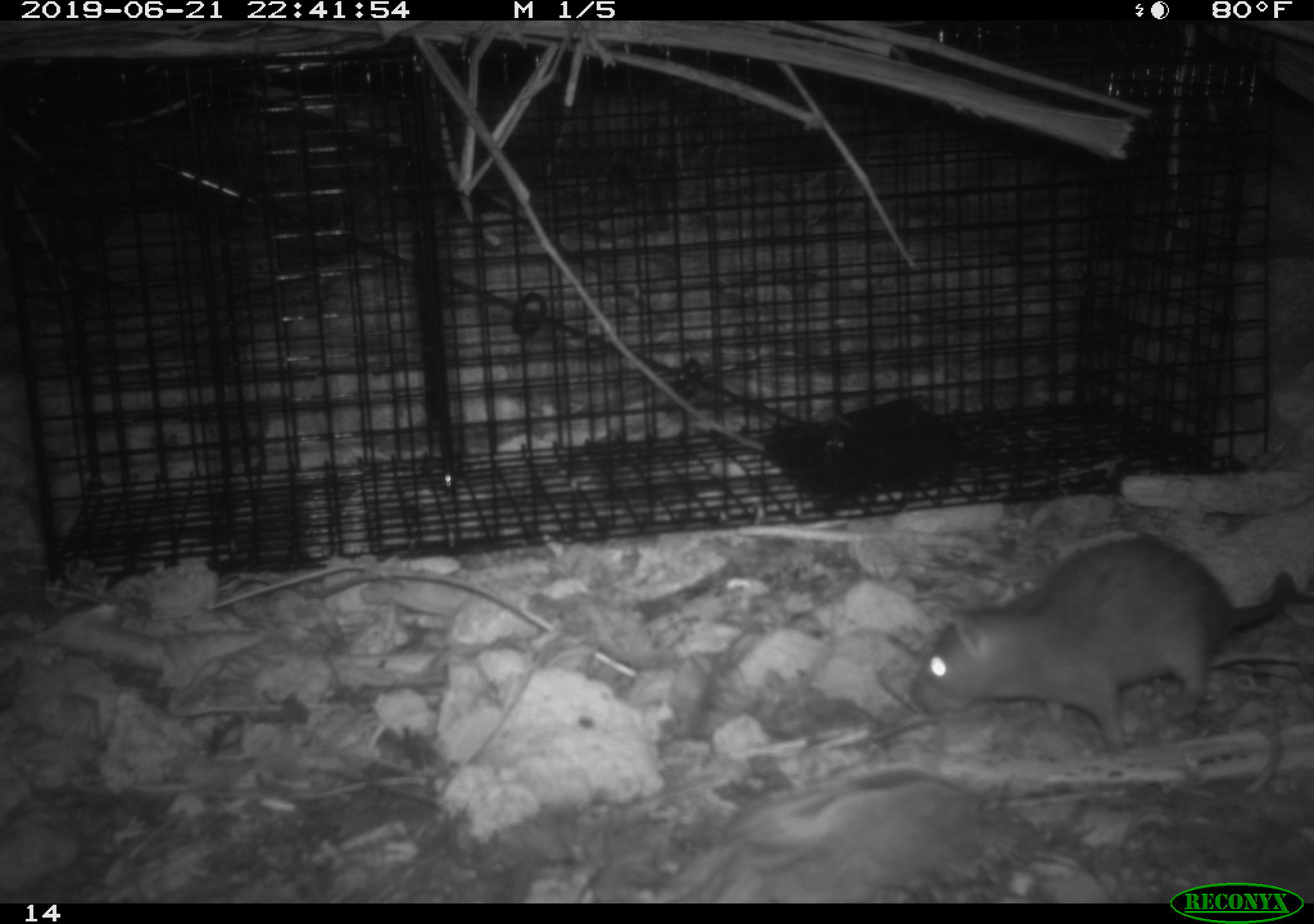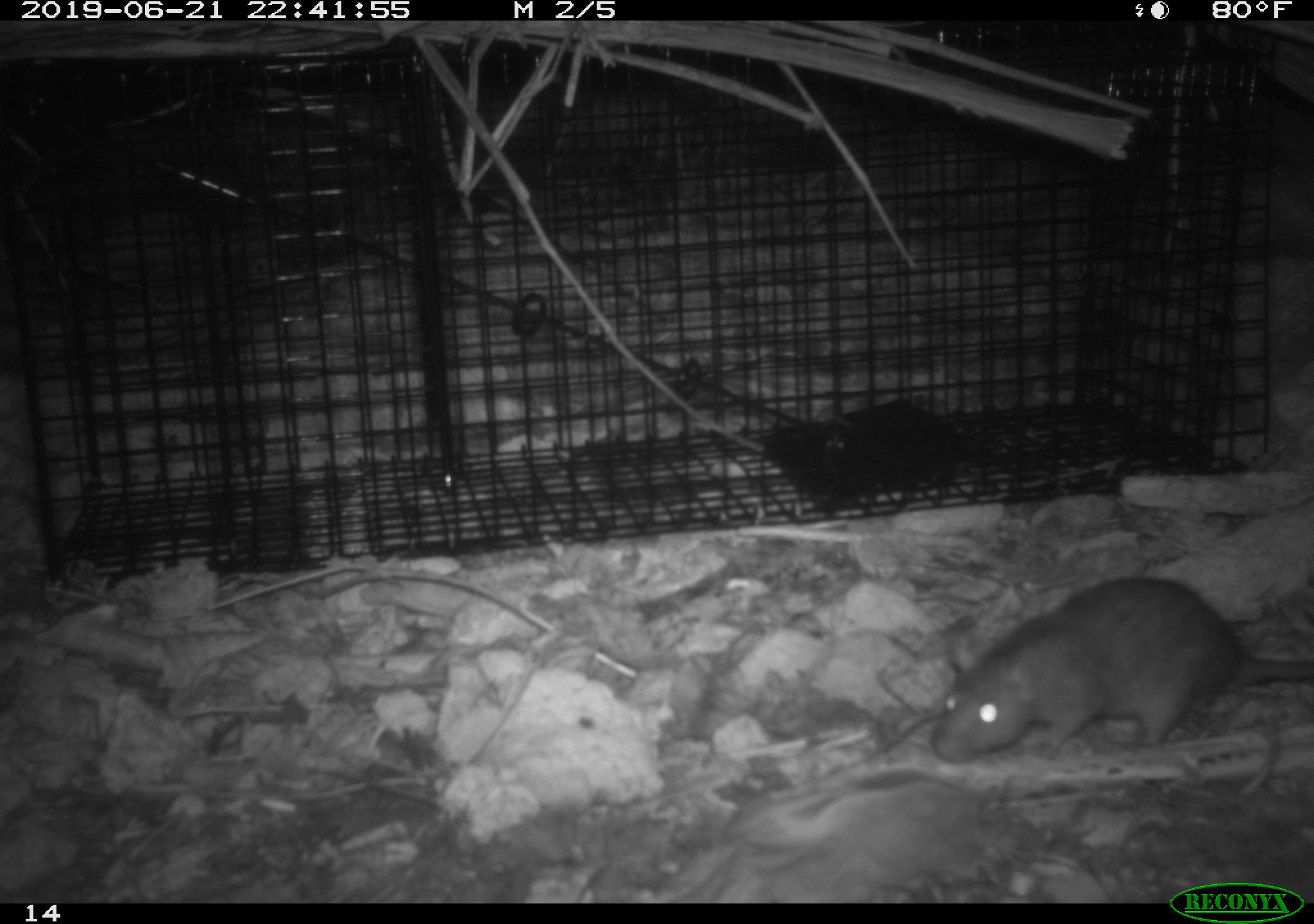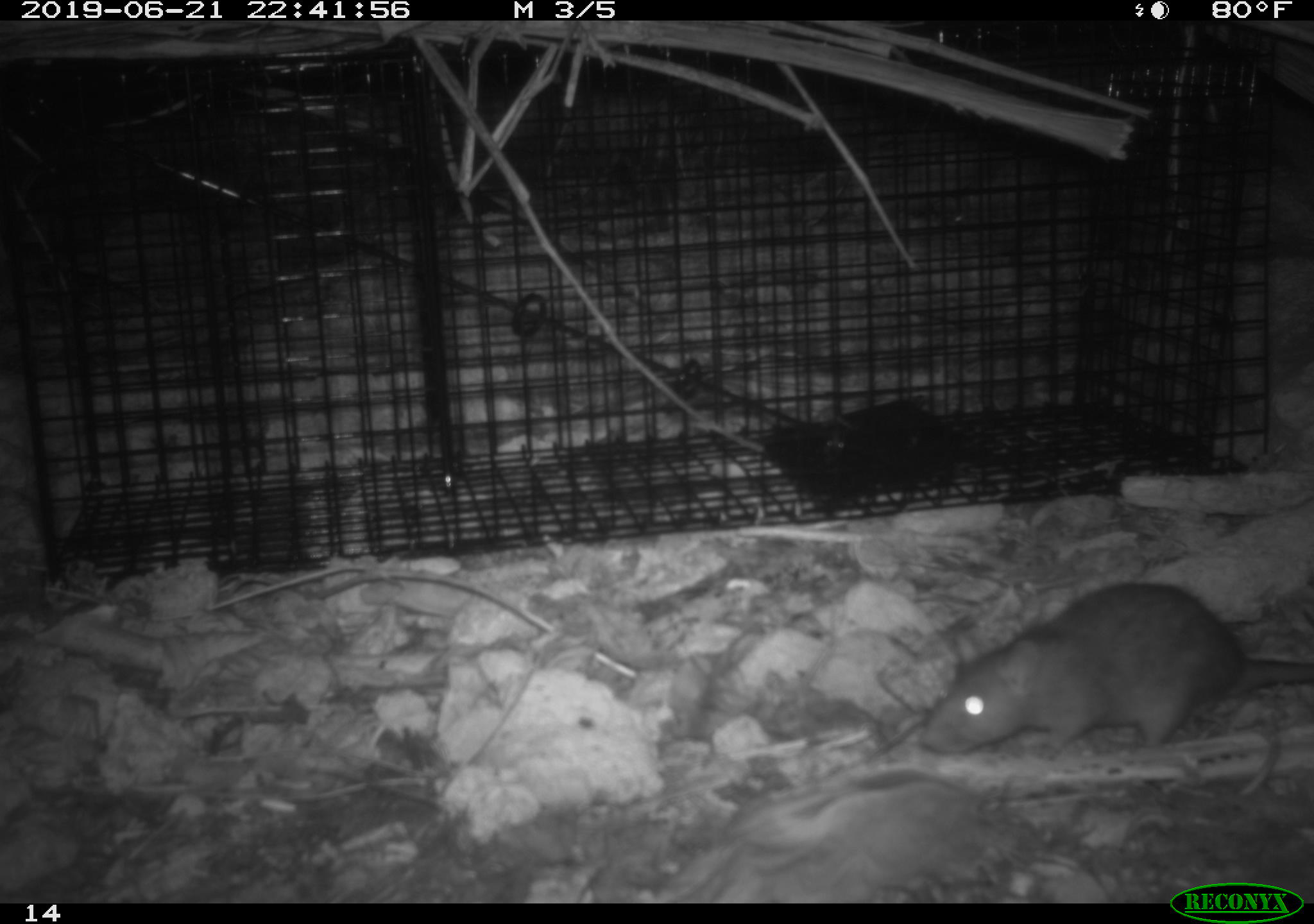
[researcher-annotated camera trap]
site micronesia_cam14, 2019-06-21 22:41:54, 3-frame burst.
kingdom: Animalia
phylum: Chordata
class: Mammalia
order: Rodentia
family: Muridae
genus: Rattus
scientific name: Rattus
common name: rat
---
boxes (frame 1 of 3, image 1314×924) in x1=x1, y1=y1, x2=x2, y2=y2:
rat: x1=908, y1=533, x2=1305, y2=753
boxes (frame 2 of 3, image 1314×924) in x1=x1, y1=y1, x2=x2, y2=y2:
rat: x1=932, y1=574, x2=1314, y2=764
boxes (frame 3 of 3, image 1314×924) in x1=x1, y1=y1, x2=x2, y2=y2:
rat: x1=918, y1=578, x2=1314, y2=760